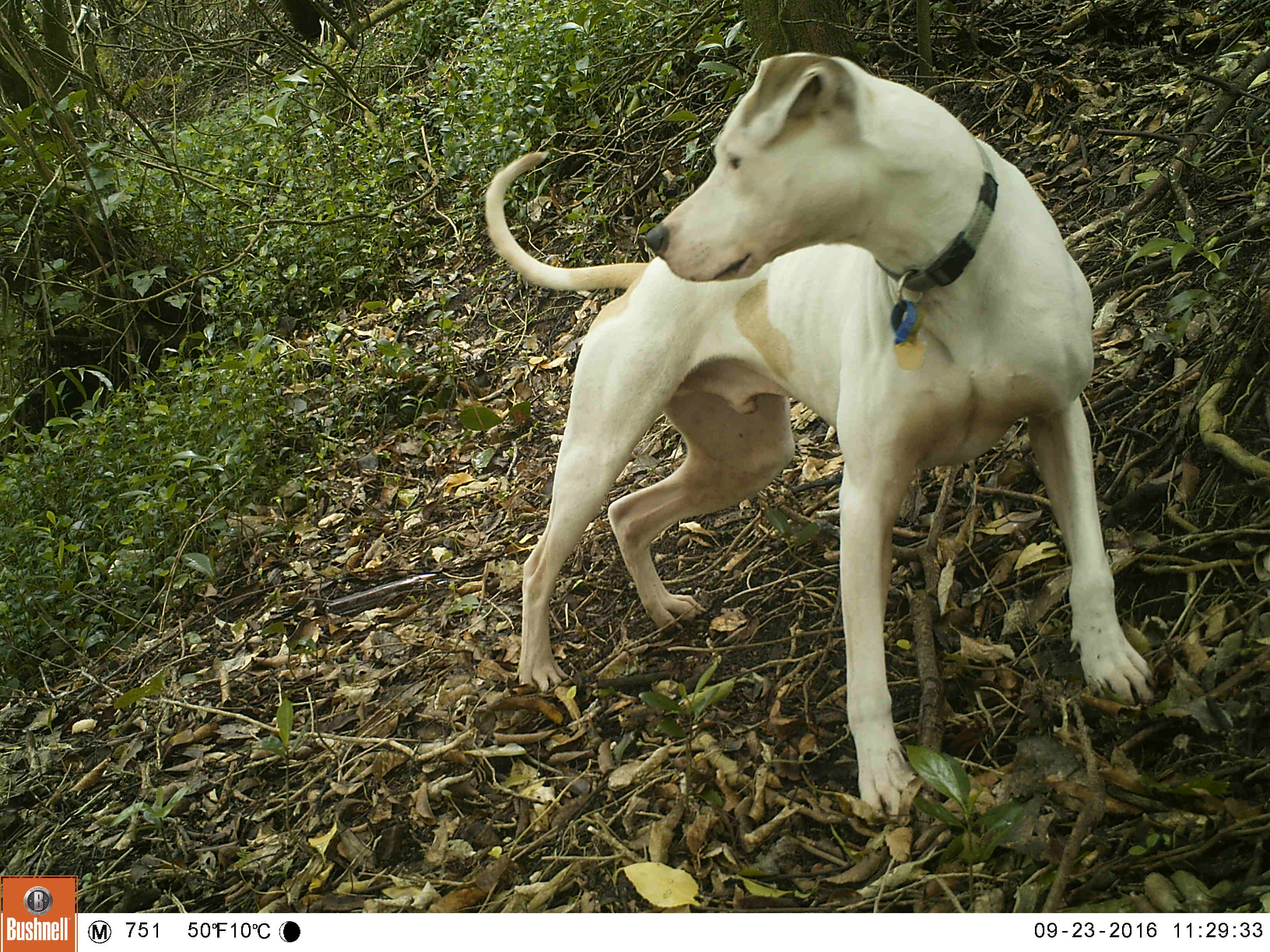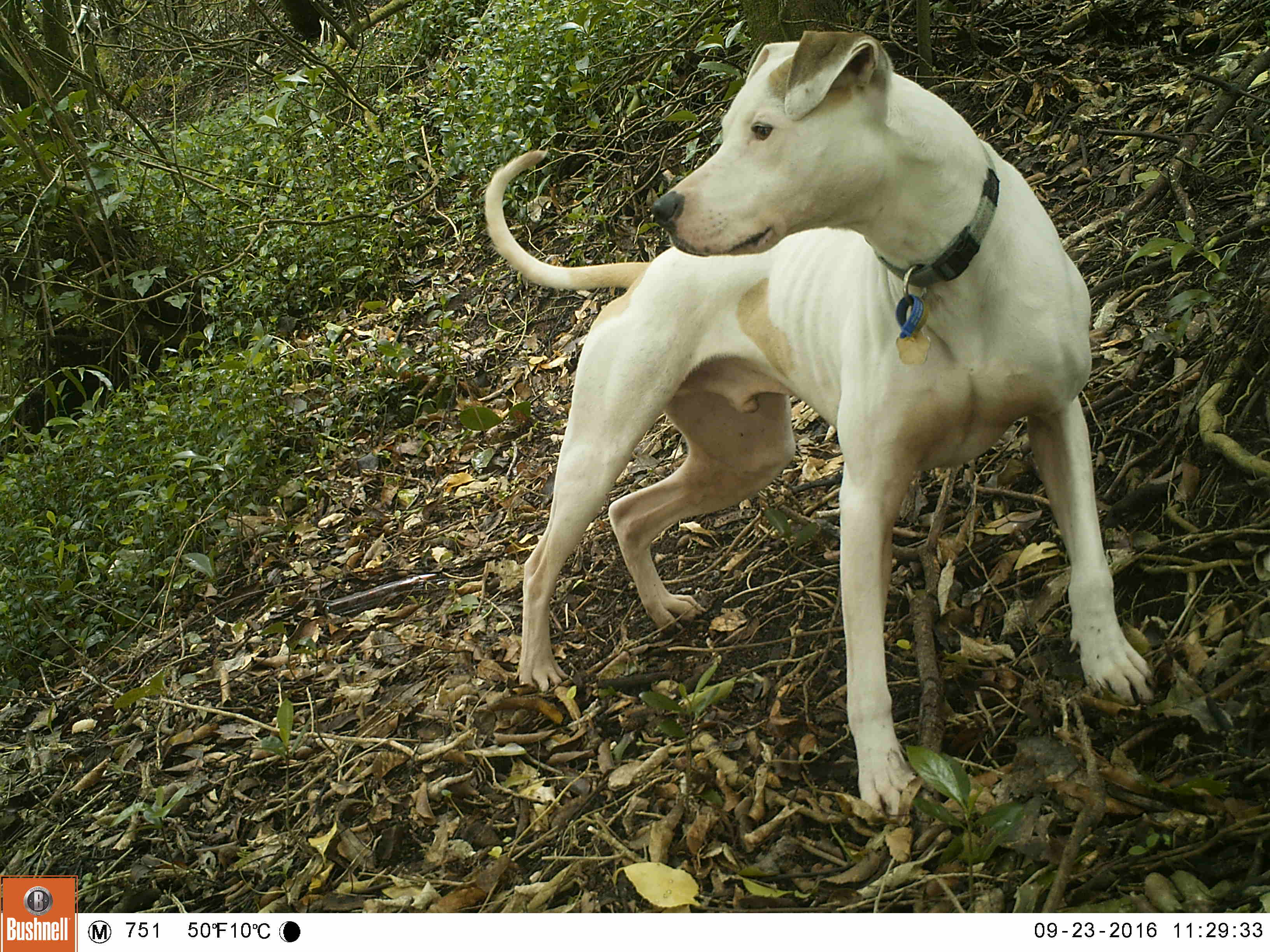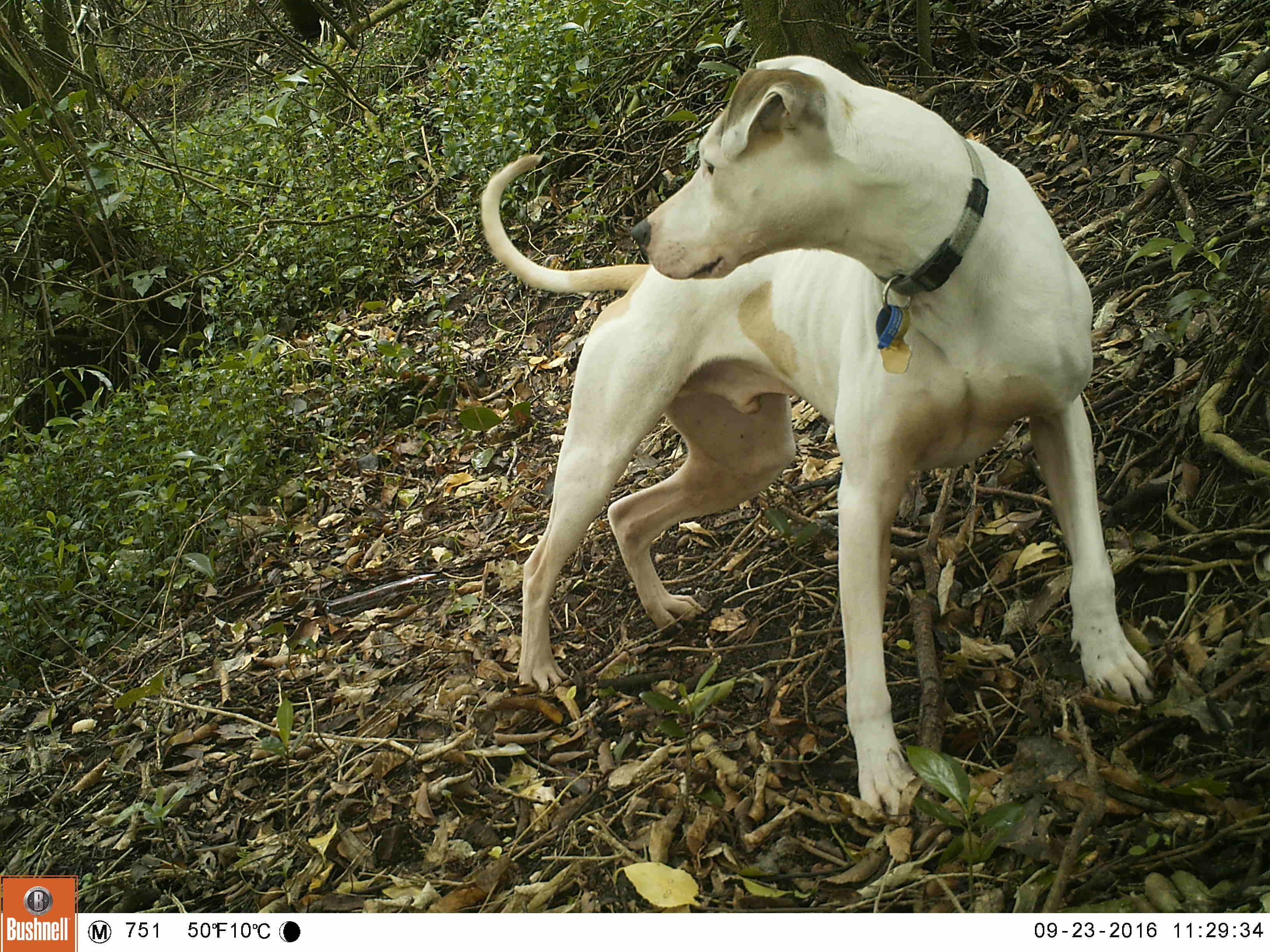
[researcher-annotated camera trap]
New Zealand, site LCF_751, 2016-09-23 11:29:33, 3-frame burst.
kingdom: Animalia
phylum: Chordata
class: Mammalia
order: Carnivora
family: Canidae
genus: Canis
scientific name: Canis familiaris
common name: domestic dog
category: dog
Dog (domestic dog) (Canis familiaris).